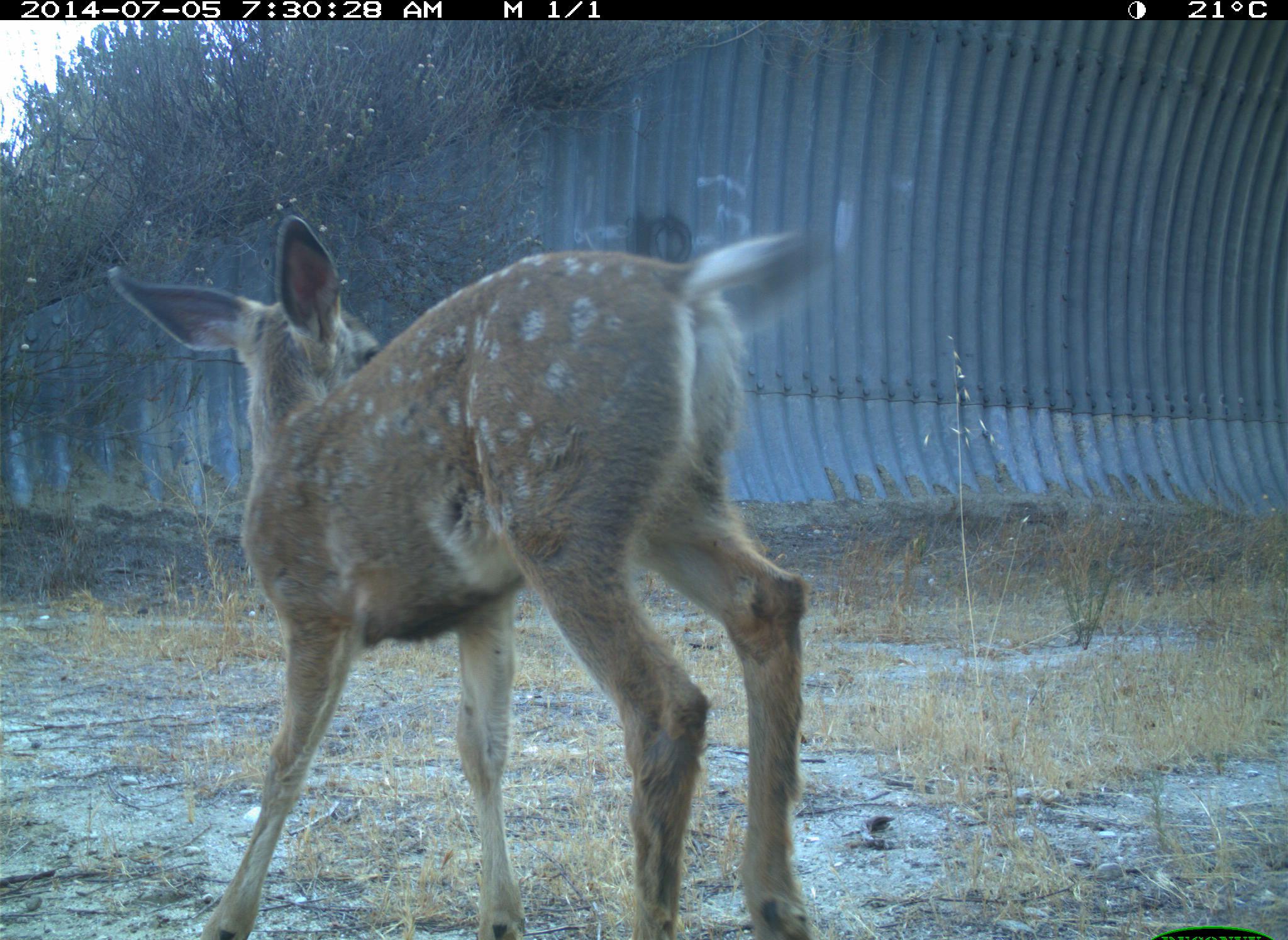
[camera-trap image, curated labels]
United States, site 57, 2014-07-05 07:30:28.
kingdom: Animalia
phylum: Chordata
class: Mammalia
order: Artiodactyla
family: Cervidae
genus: Odocoileus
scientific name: Odocoileus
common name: deer